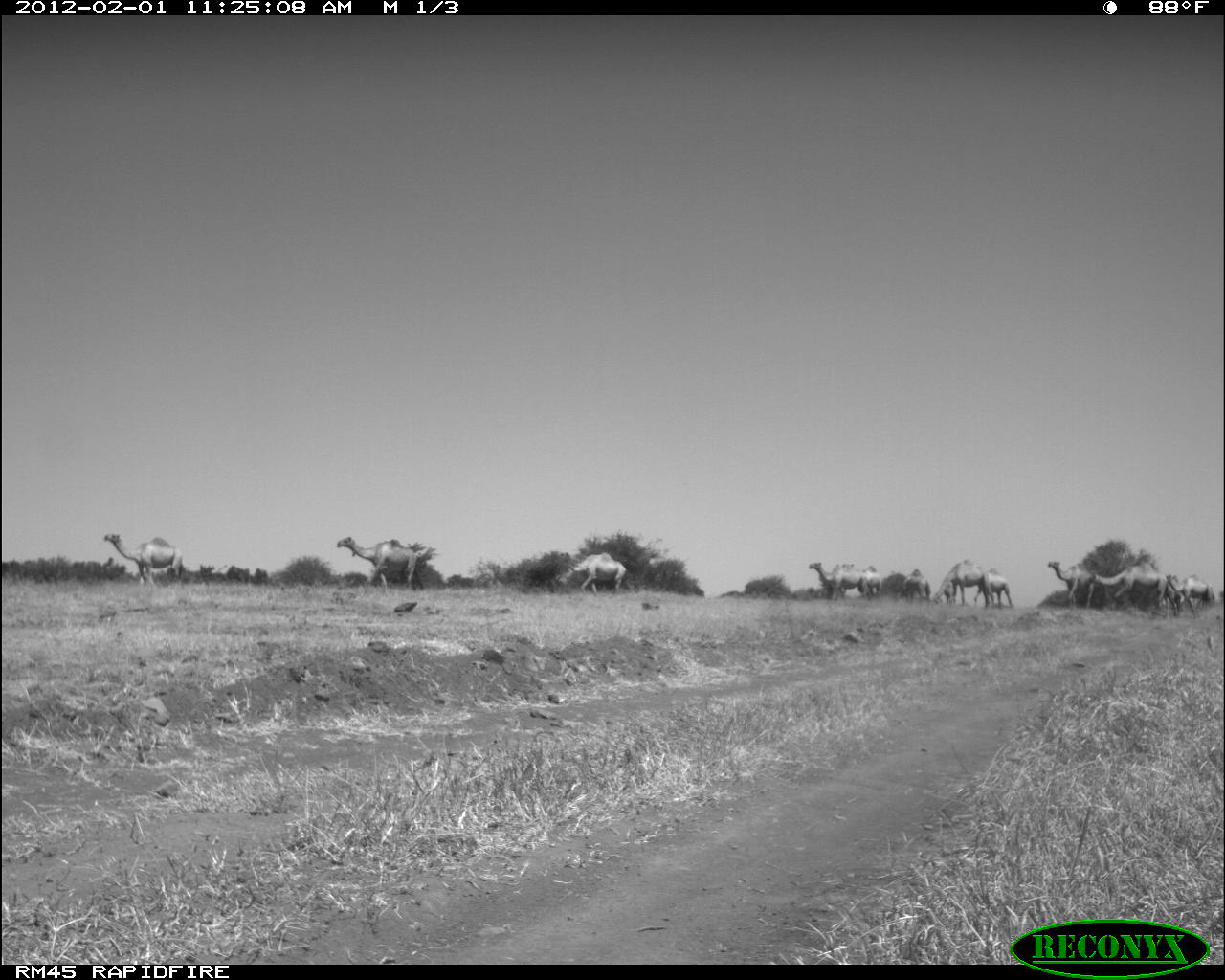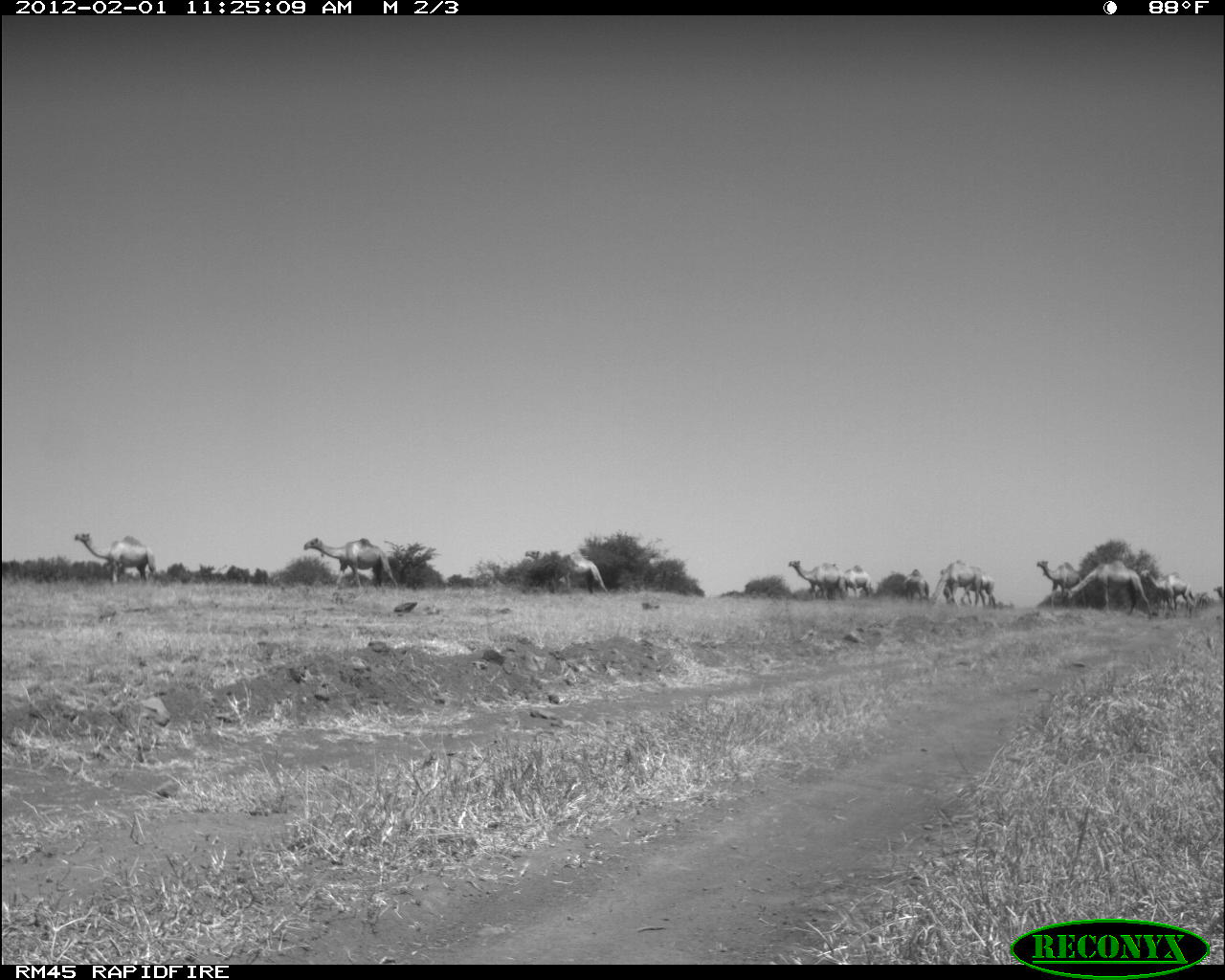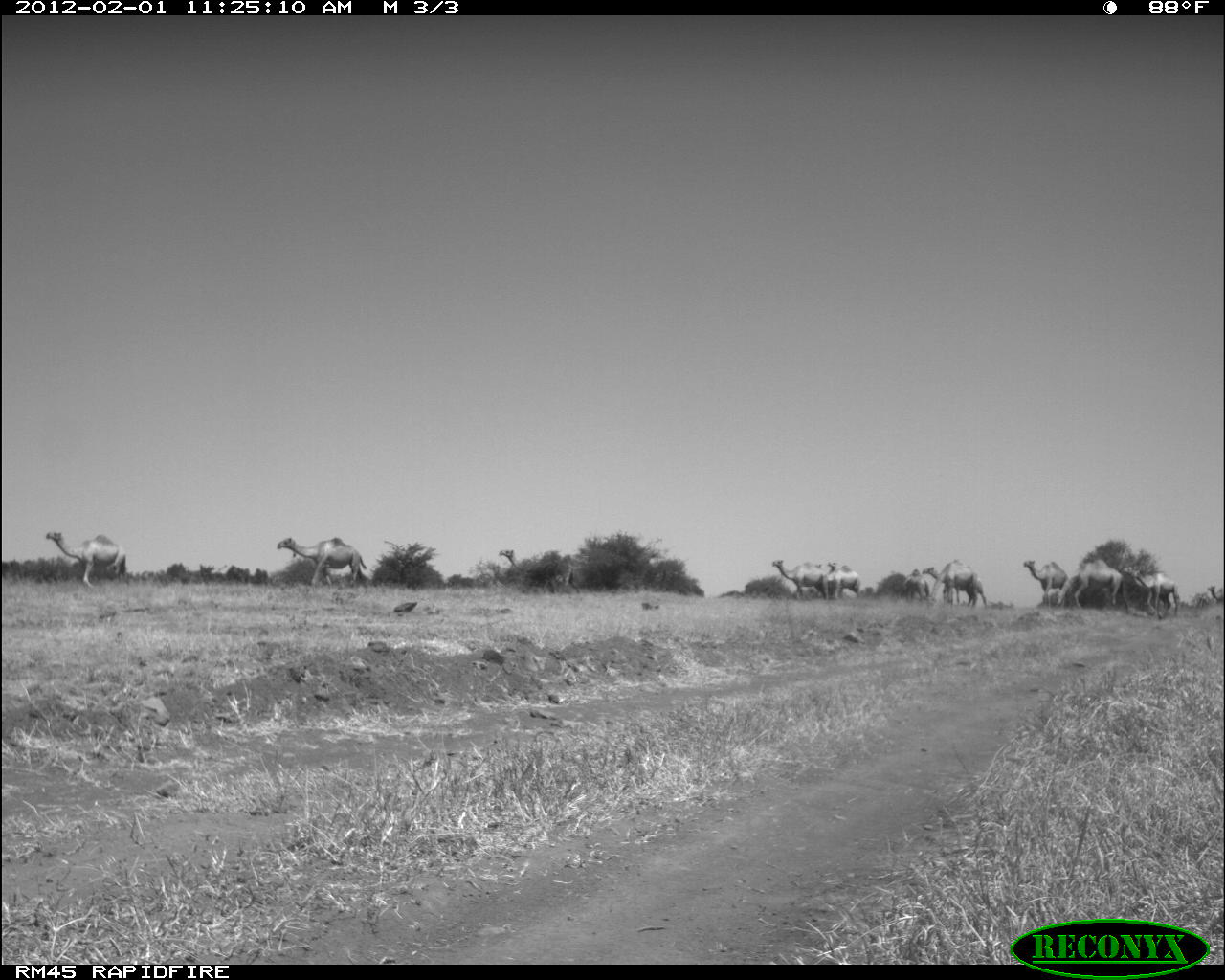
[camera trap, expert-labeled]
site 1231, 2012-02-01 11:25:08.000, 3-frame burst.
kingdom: Animalia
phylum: Chordata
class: Mammalia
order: Artiodactyla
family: Camelidae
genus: Camelus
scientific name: Camelus dromedarius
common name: dromedary camel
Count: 12.